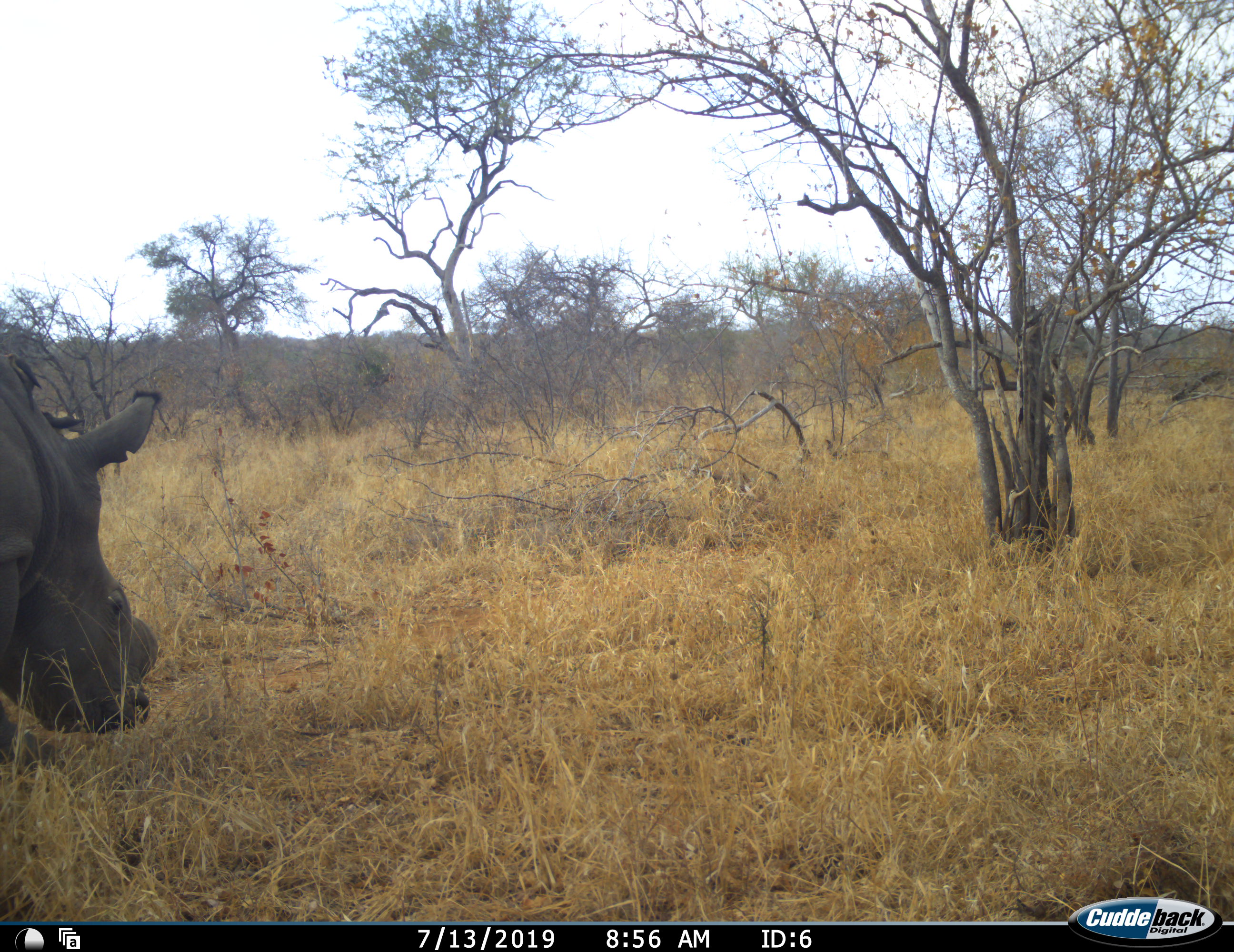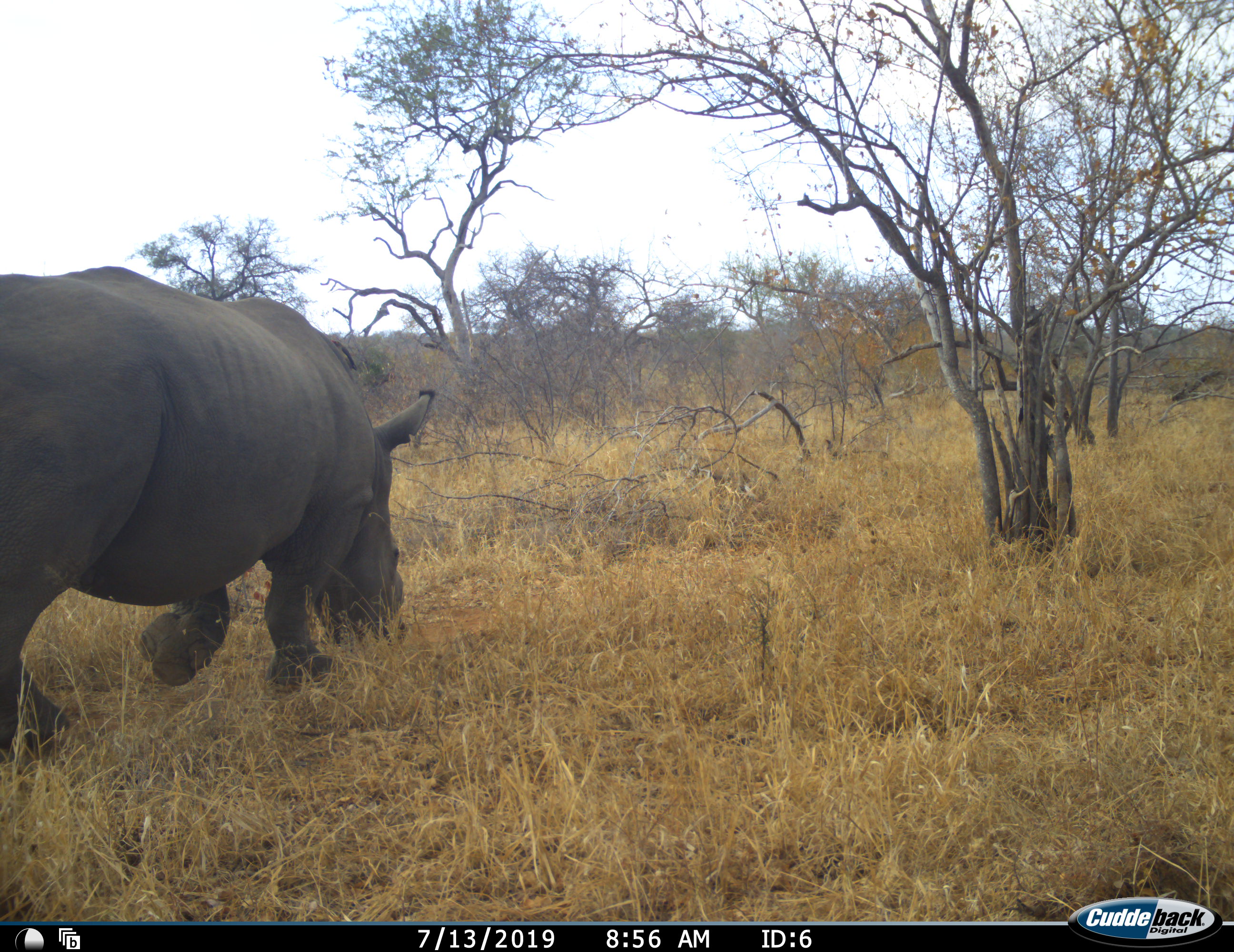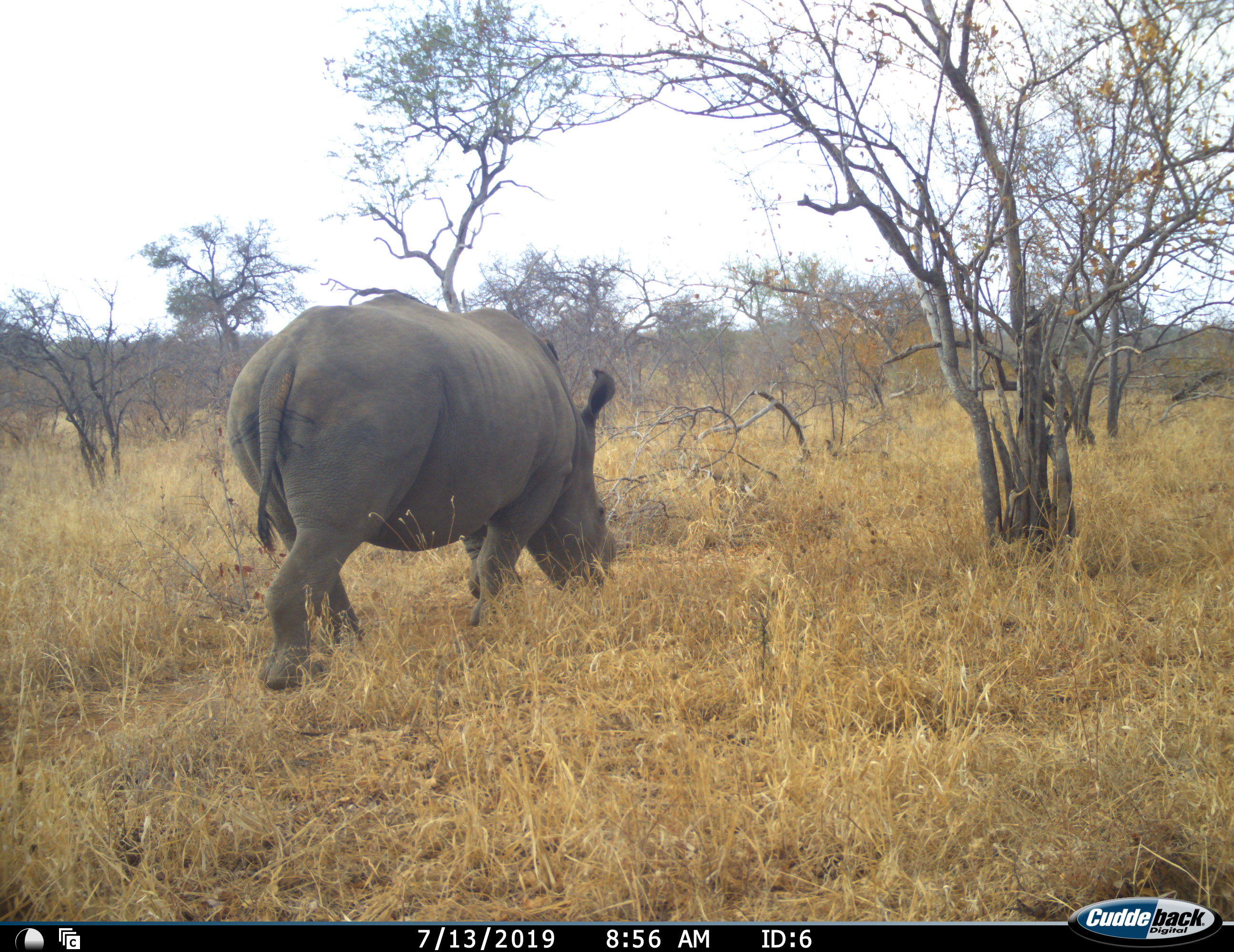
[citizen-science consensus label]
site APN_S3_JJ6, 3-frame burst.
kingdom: Animalia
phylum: Chordata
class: Mammalia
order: Perissodactyla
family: Rhinocerotidae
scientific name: Rhinocerotidae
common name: unknown rhinoceros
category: rhinocerosunknown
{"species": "rhinocerosunknown (unknown rhinoceros) (Rhinocerotidae)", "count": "1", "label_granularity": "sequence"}